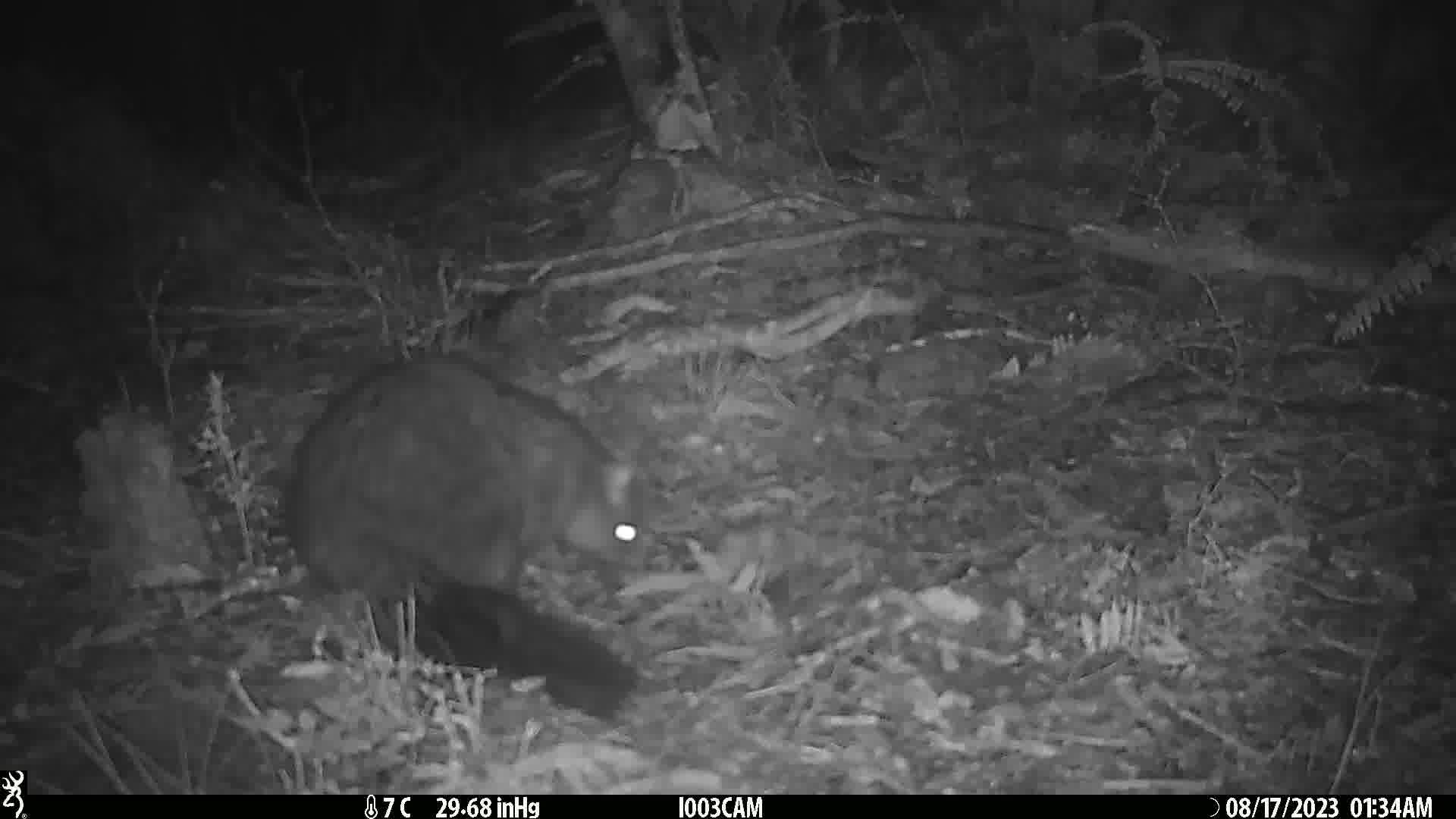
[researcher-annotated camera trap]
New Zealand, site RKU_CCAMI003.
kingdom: Animalia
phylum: Chordata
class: Mammalia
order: Diprotodontia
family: Phalangeridae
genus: Trichosurus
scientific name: Trichosurus vulpecula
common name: common brushtail possum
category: possum